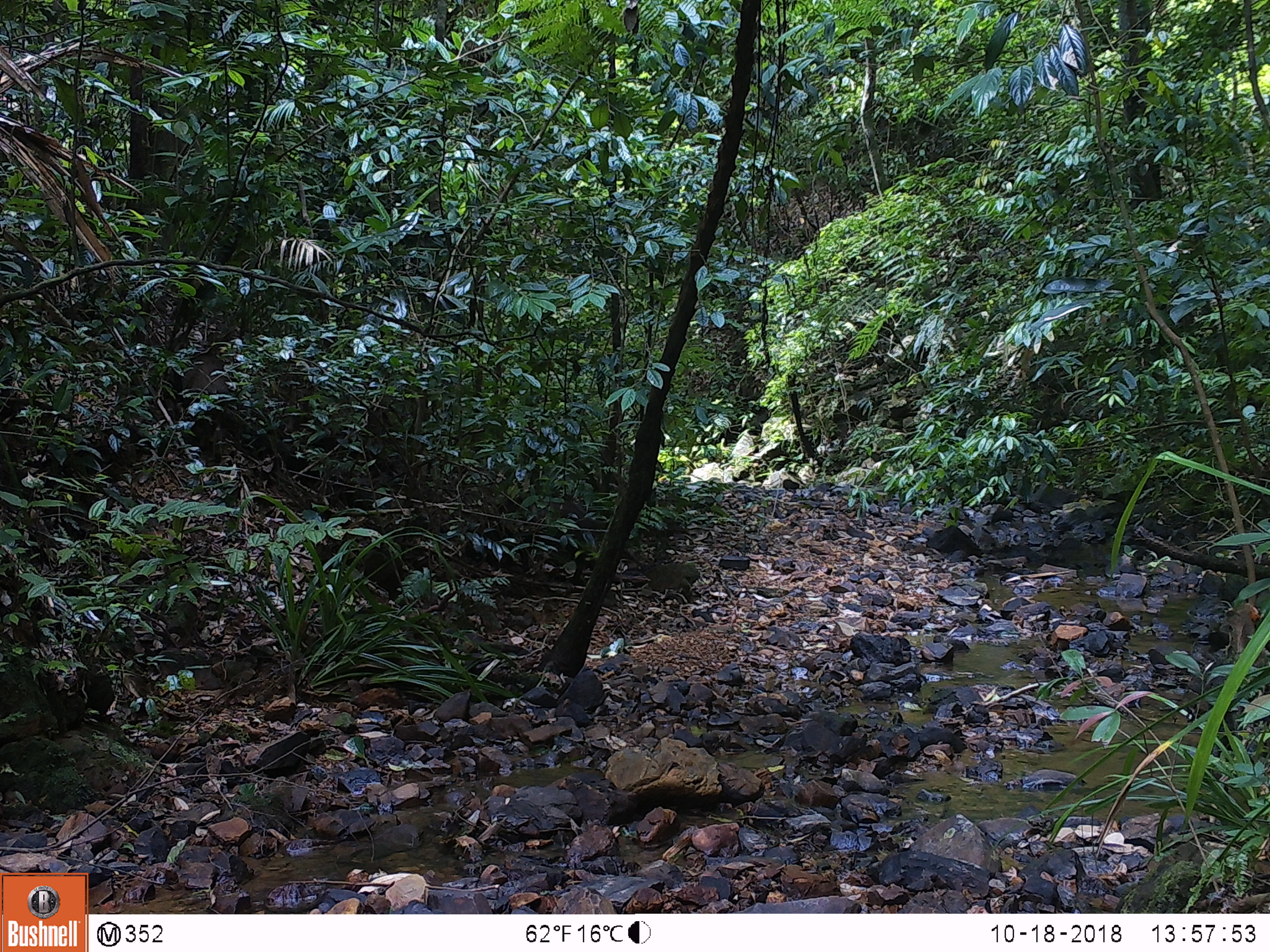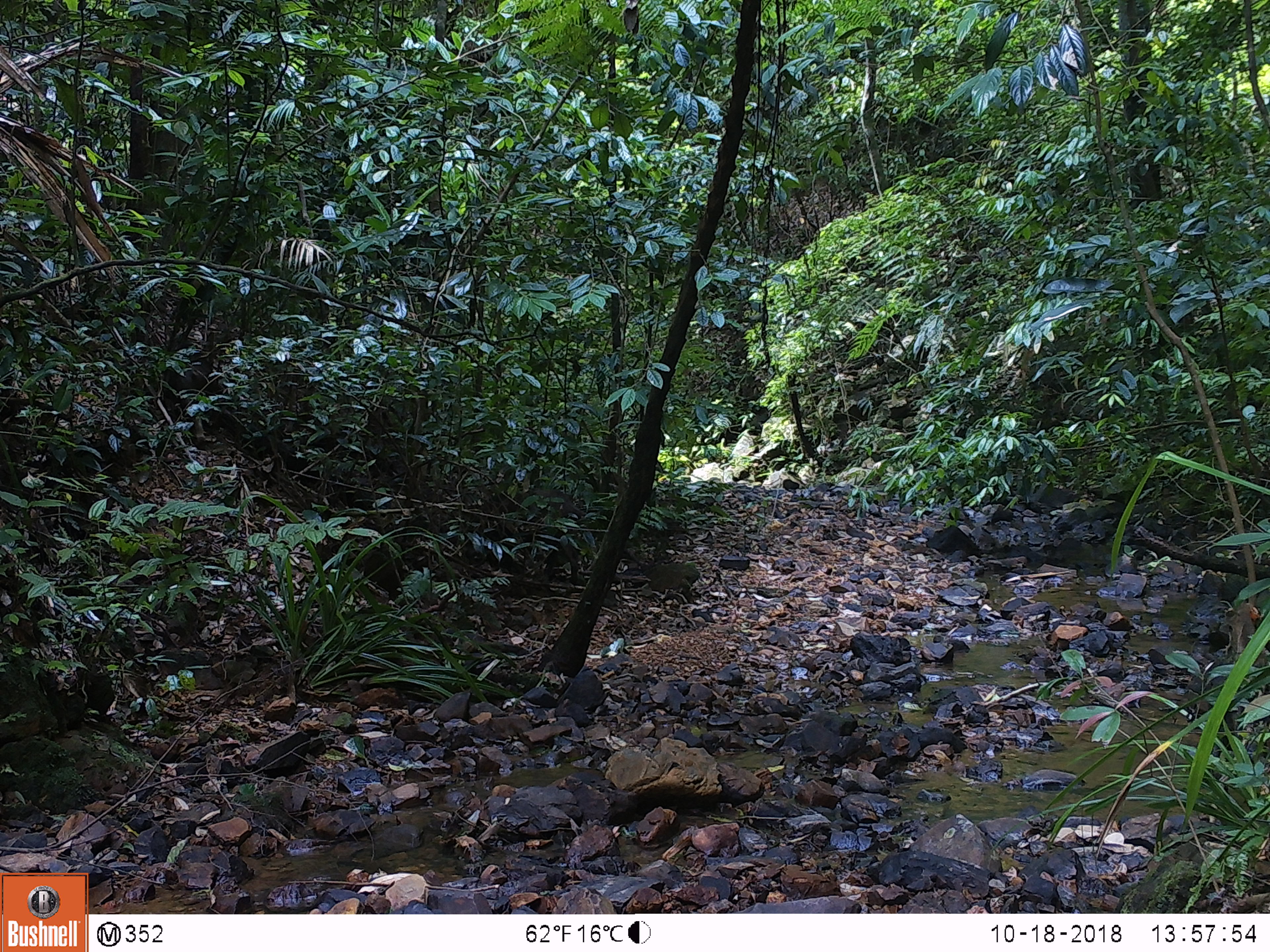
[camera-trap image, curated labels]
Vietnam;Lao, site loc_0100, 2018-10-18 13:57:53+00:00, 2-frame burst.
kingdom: Animalia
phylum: Chordata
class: Mammalia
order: Artiodactyla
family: Suidae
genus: Sus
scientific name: Sus scrofa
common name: eurasian wild pig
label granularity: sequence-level